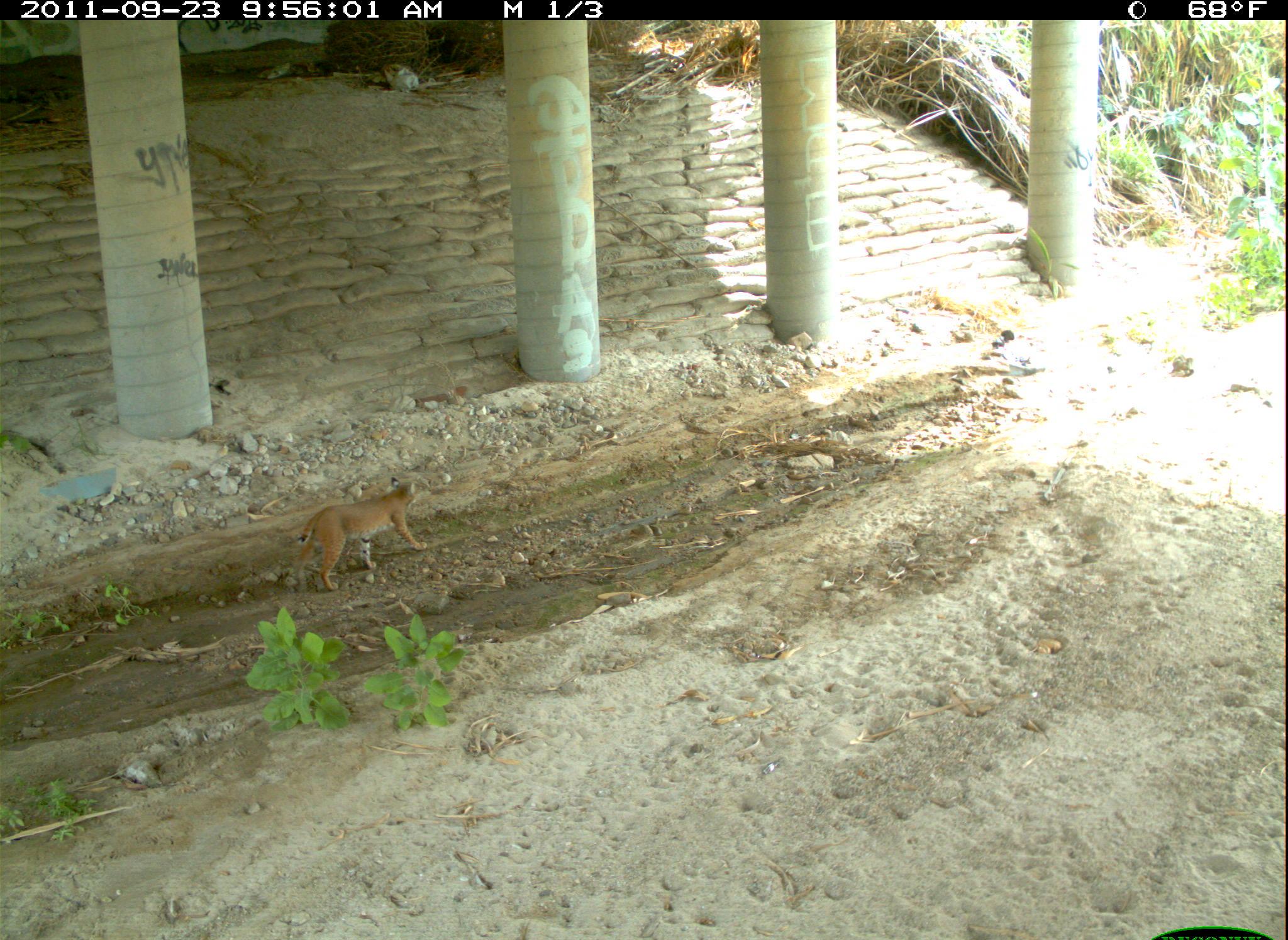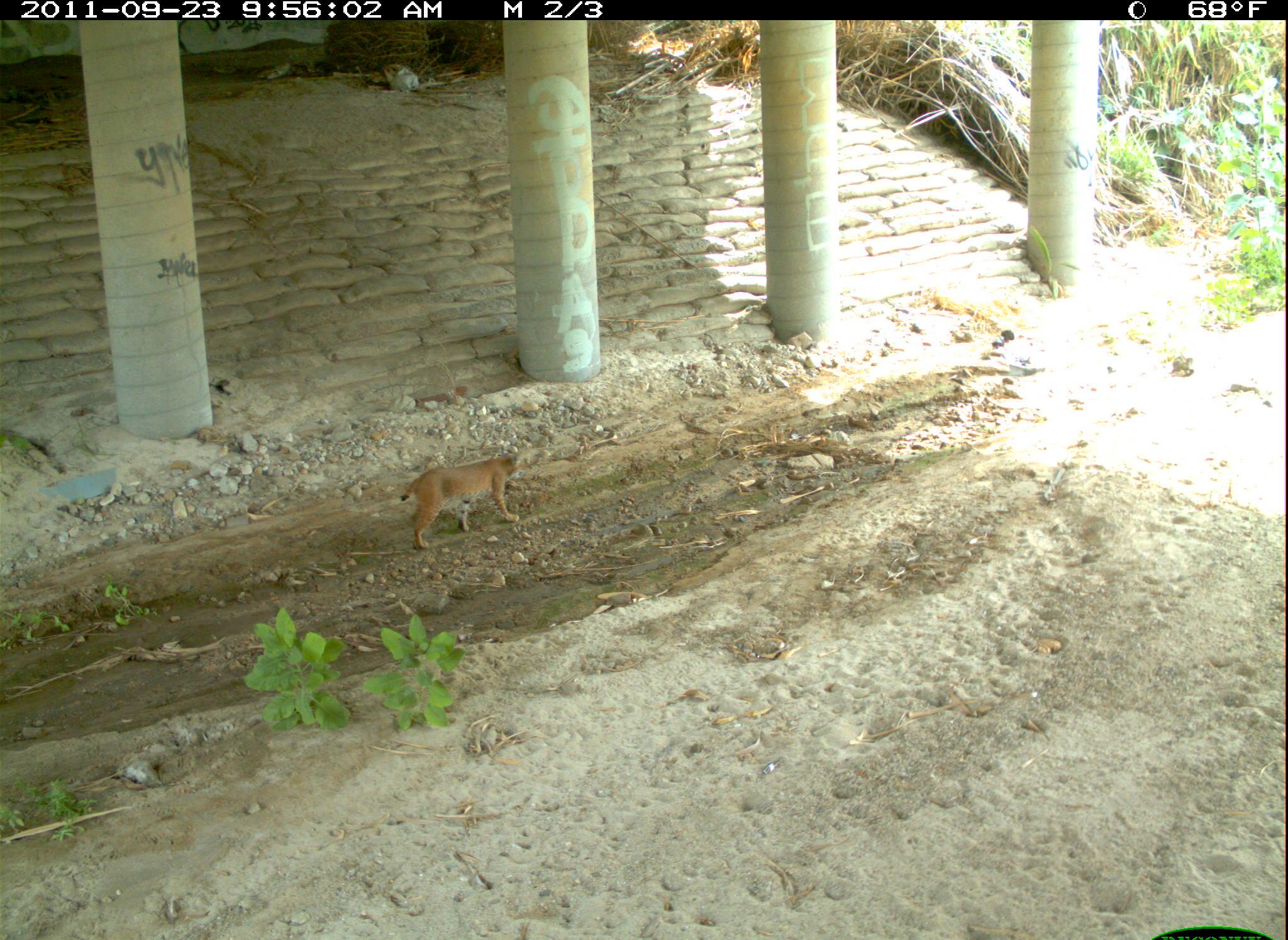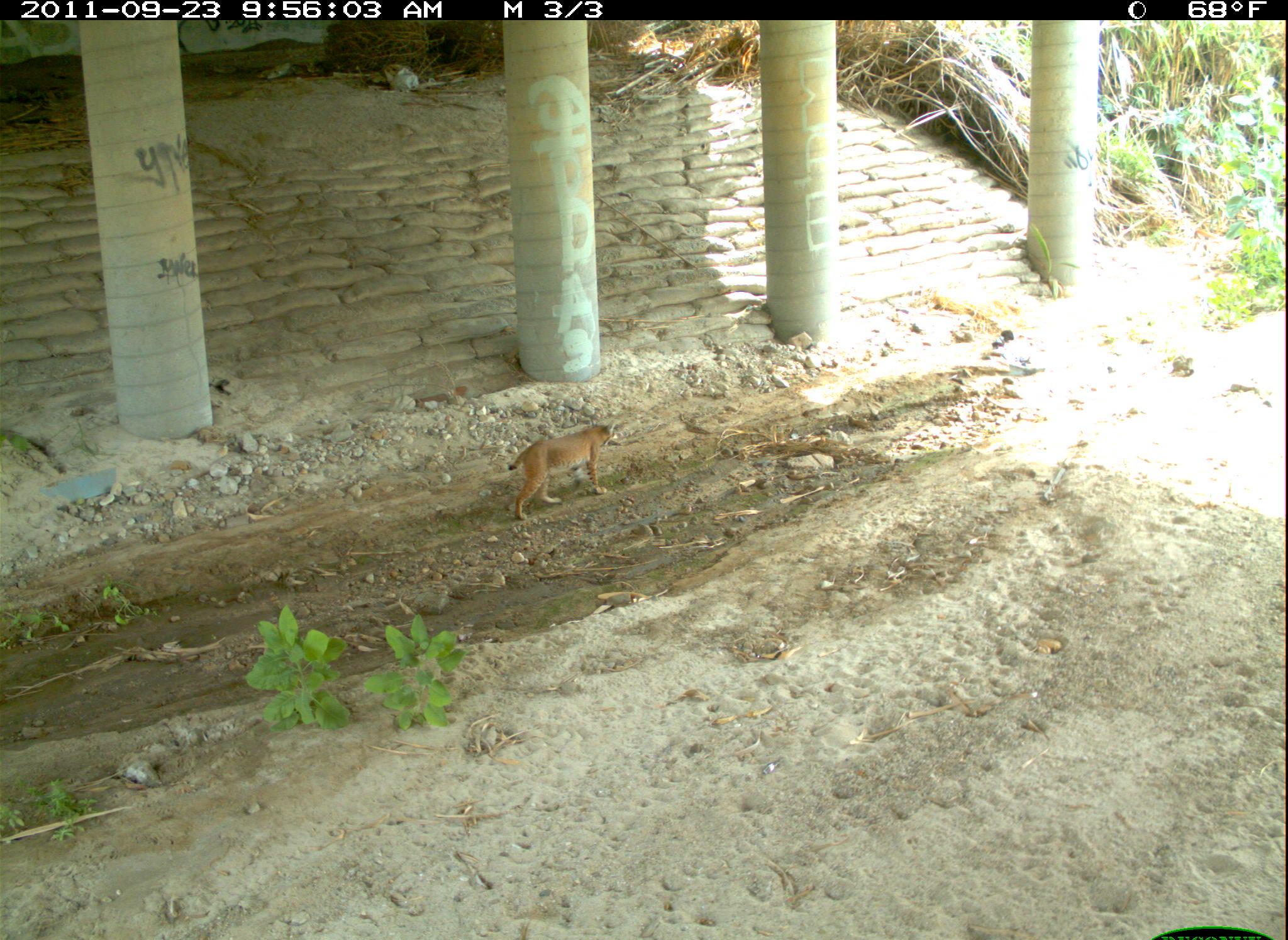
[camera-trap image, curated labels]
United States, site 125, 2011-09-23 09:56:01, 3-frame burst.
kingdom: Animalia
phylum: Chordata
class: Mammalia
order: Carnivora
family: Felidae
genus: Lynx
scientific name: Lynx rufus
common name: bobcat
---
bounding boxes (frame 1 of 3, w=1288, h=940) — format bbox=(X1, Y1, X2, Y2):
bobcat: bbox=(287, 474, 433, 598)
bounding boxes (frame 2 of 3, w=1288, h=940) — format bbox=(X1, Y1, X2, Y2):
bobcat: bbox=(391, 441, 532, 552)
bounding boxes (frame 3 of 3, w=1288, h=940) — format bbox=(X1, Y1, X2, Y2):
bobcat: bbox=(503, 414, 620, 526)